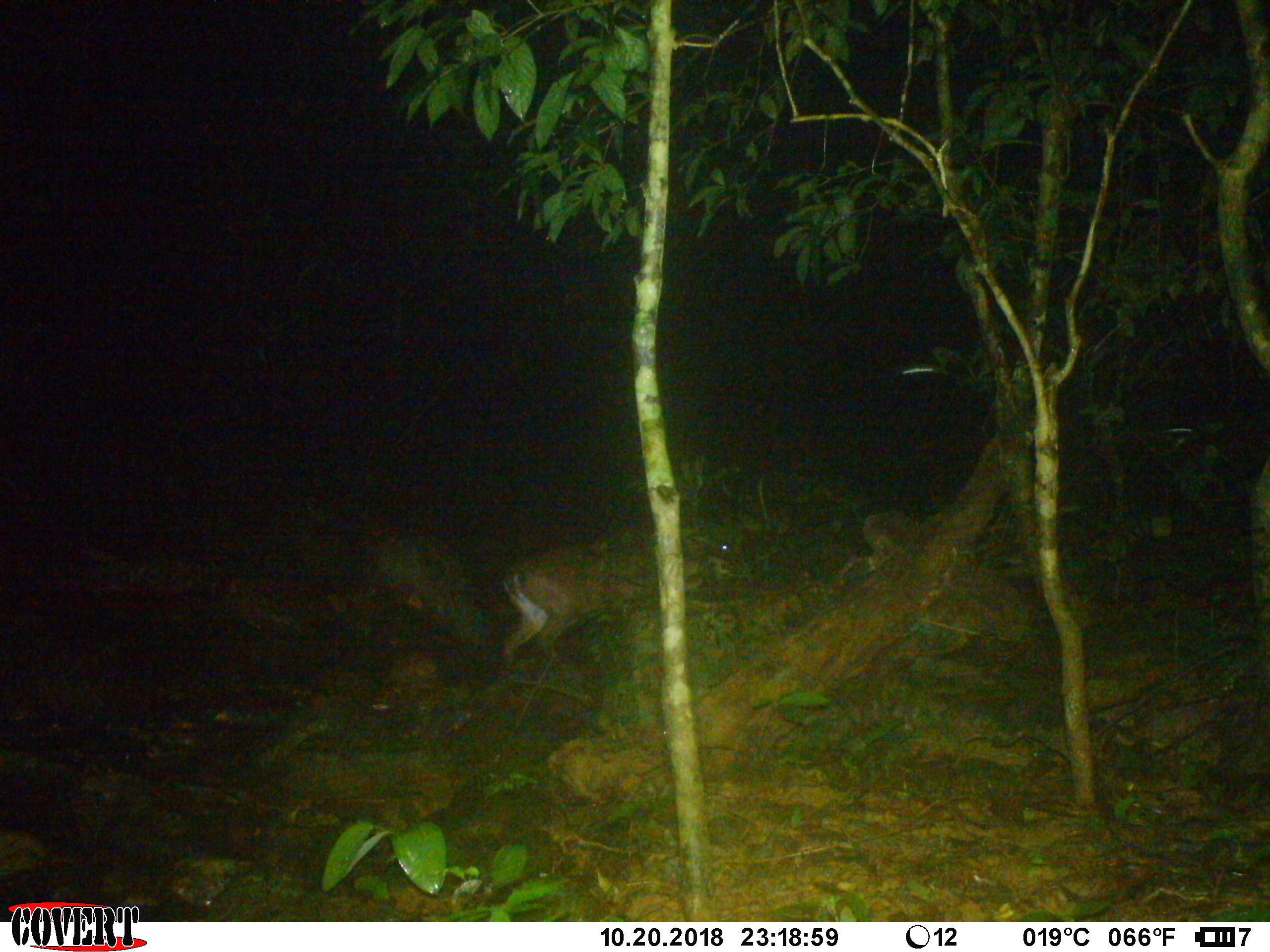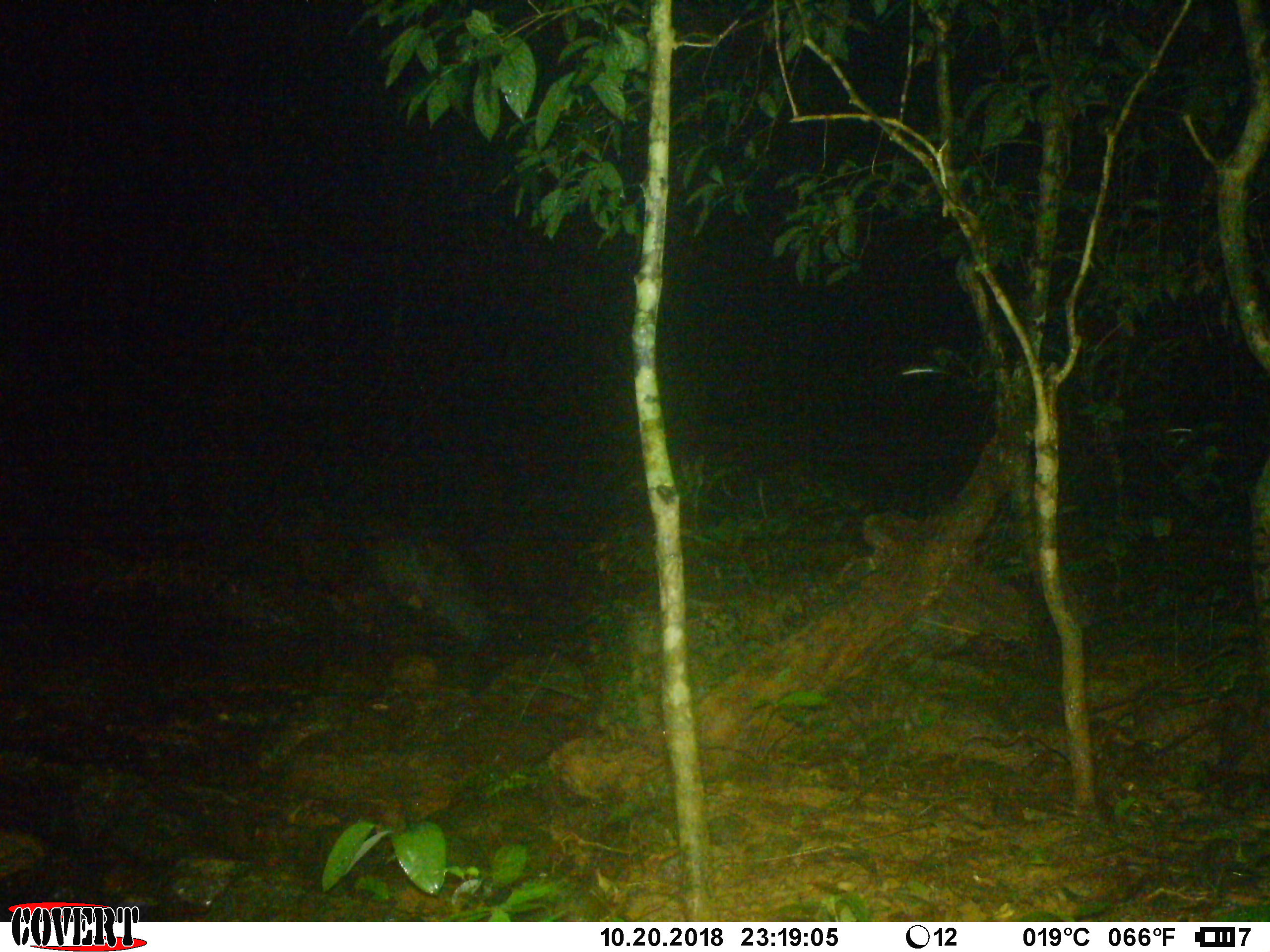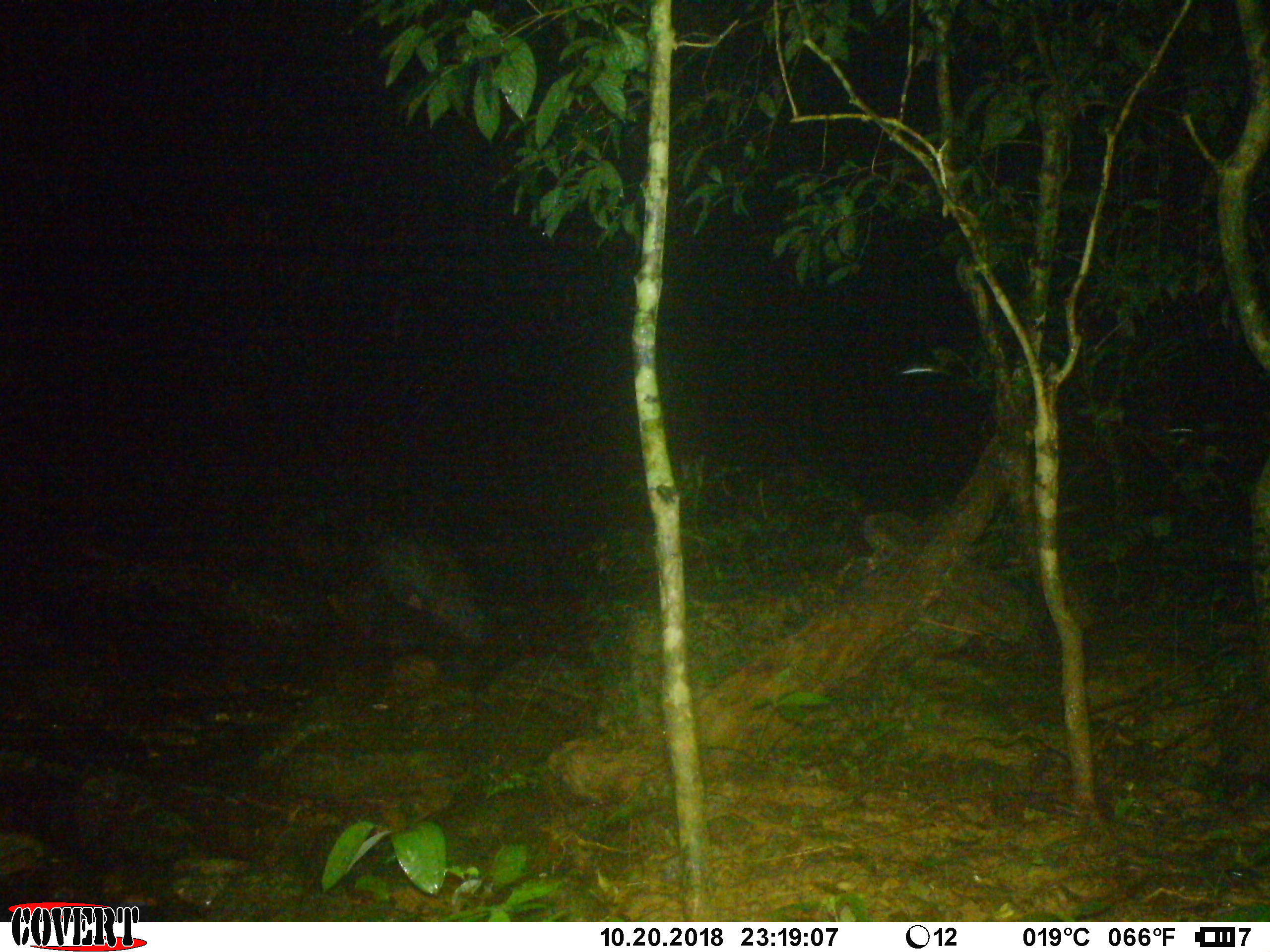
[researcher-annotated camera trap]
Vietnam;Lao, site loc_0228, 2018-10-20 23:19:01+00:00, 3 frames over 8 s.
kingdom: Animalia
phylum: Chordata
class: Mammalia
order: Artiodactyla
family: Cervidae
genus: Muntiacus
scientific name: Muntiacus vuquangensis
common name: large-antlered muntjac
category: large antlered muntjac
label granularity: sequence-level